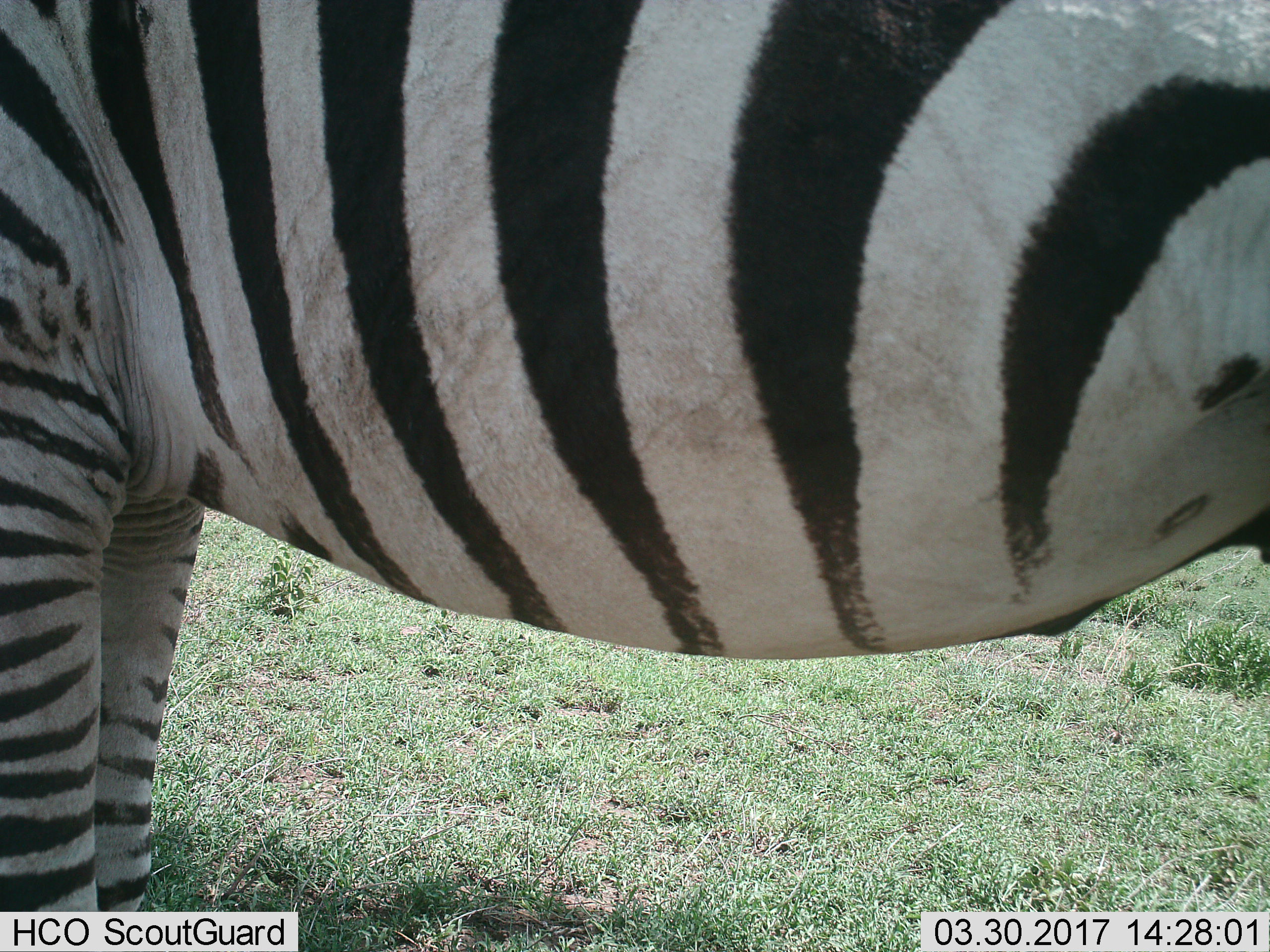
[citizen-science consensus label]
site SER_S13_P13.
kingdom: Animalia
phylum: Chordata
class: Mammalia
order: Perissodactyla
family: Equidae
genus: Equus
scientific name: Equus quagga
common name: plains zebra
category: zebraplains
Zebraplains (plains zebra) (Equus quagga), count 1. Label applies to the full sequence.